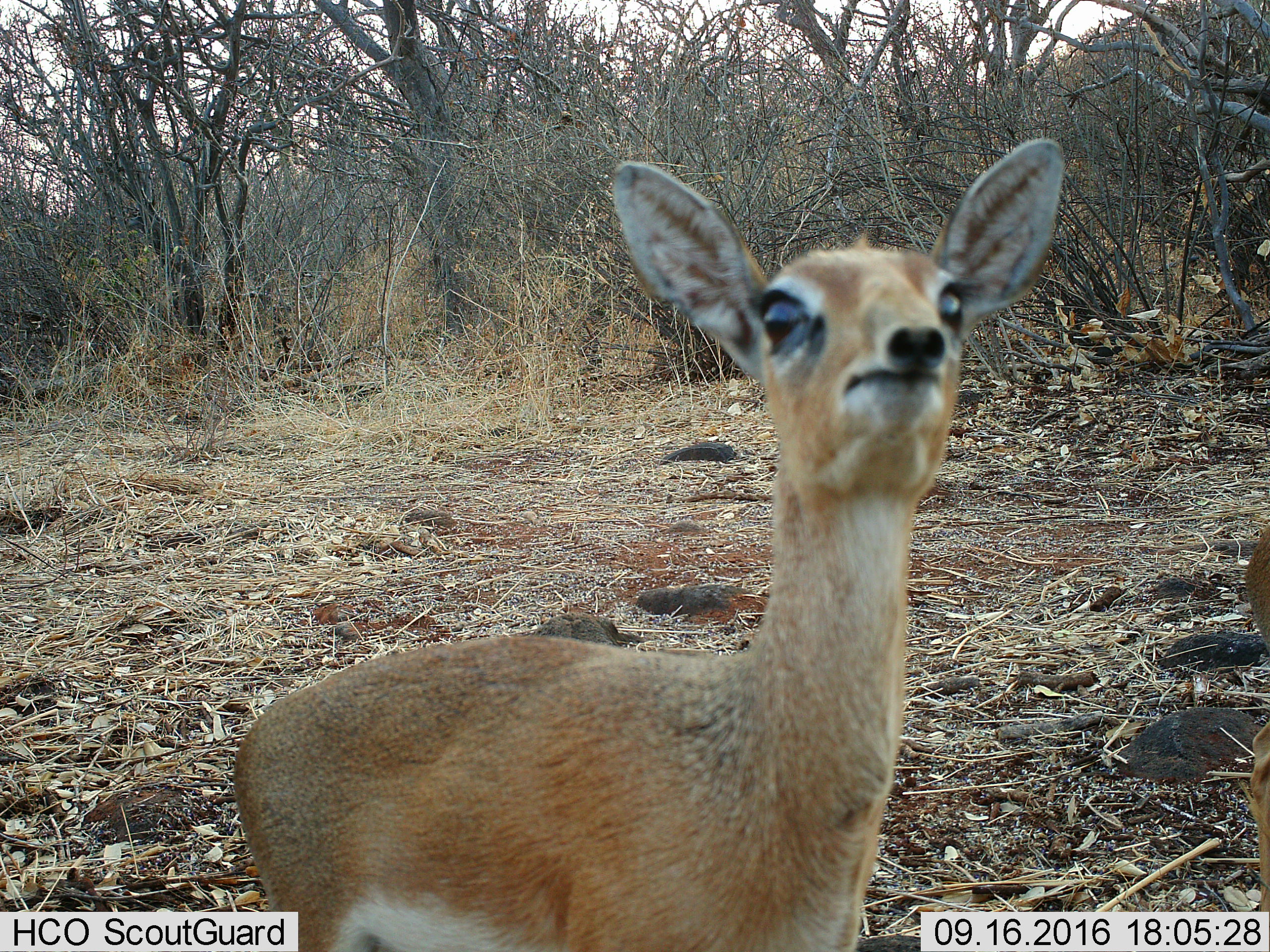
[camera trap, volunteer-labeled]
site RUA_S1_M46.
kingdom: Animalia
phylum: Chordata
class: Mammalia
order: Artiodactyla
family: Bovidae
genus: Madoqua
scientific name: Madoqua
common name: dik-dik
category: dikdik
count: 2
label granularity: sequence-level